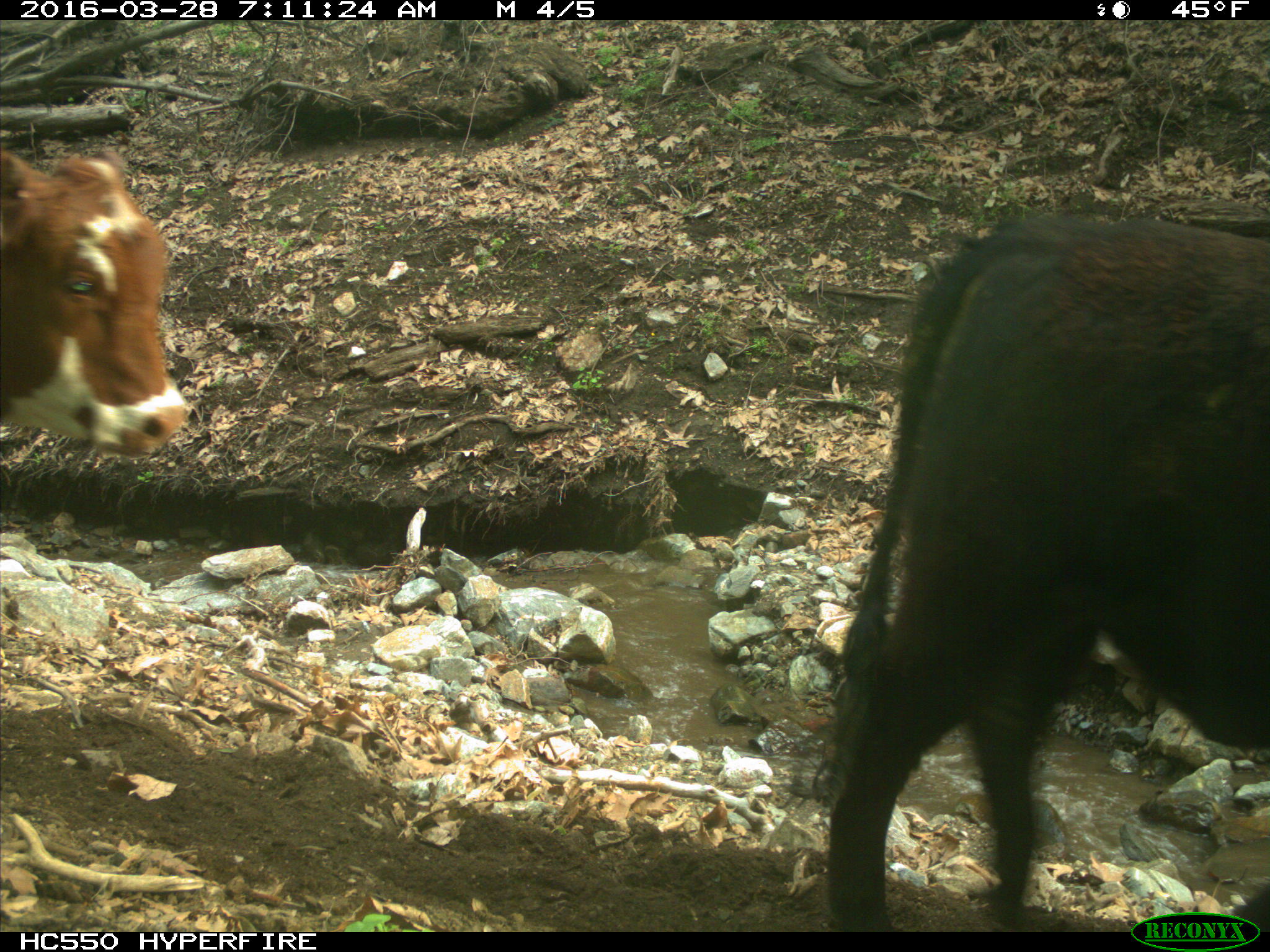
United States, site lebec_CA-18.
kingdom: Animalia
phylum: Chordata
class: Mammalia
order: Artiodactyla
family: Bovidae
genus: Bos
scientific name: Bos taurus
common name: domestic cow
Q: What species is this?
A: Bos taurus (domestic cow).